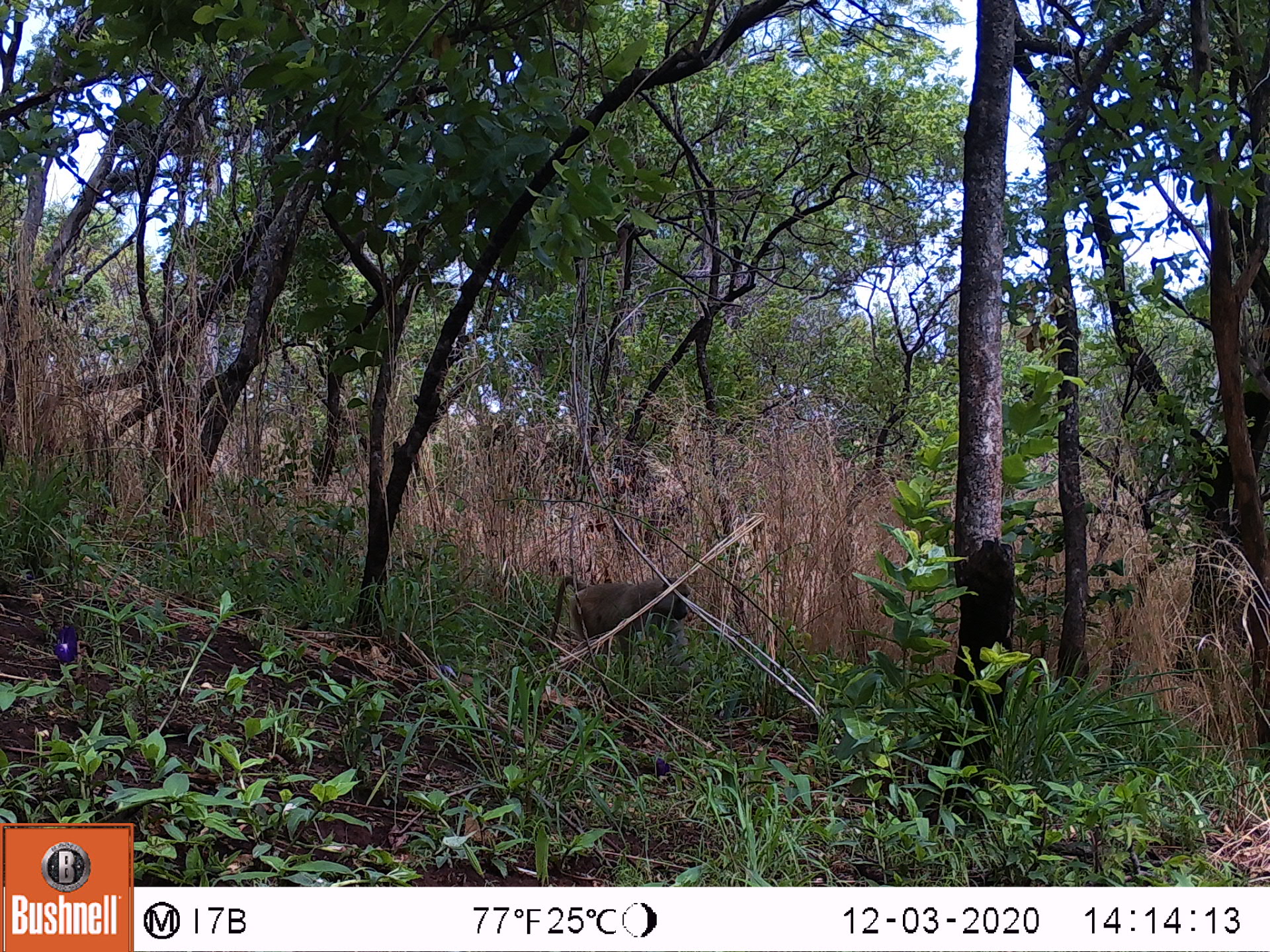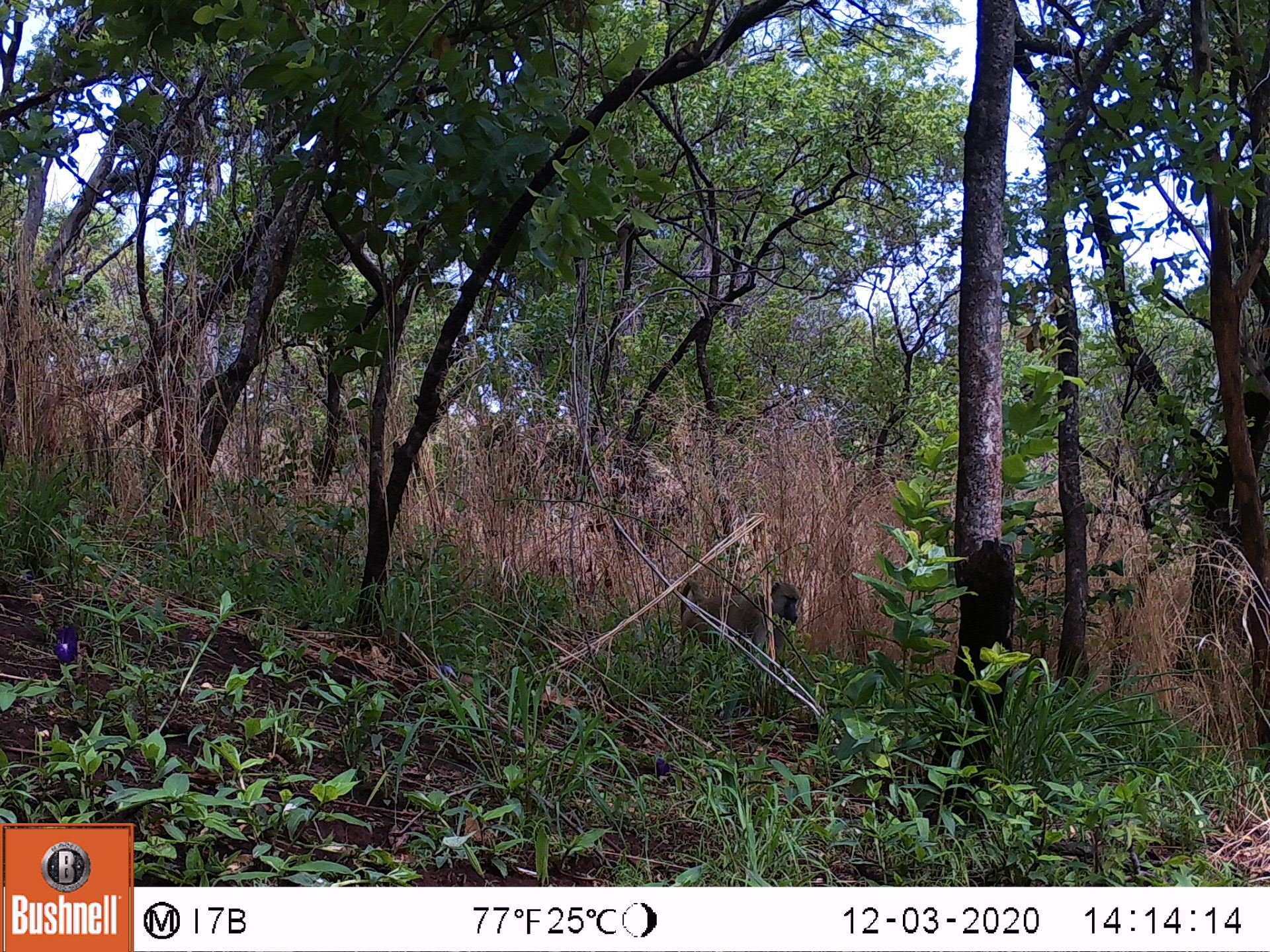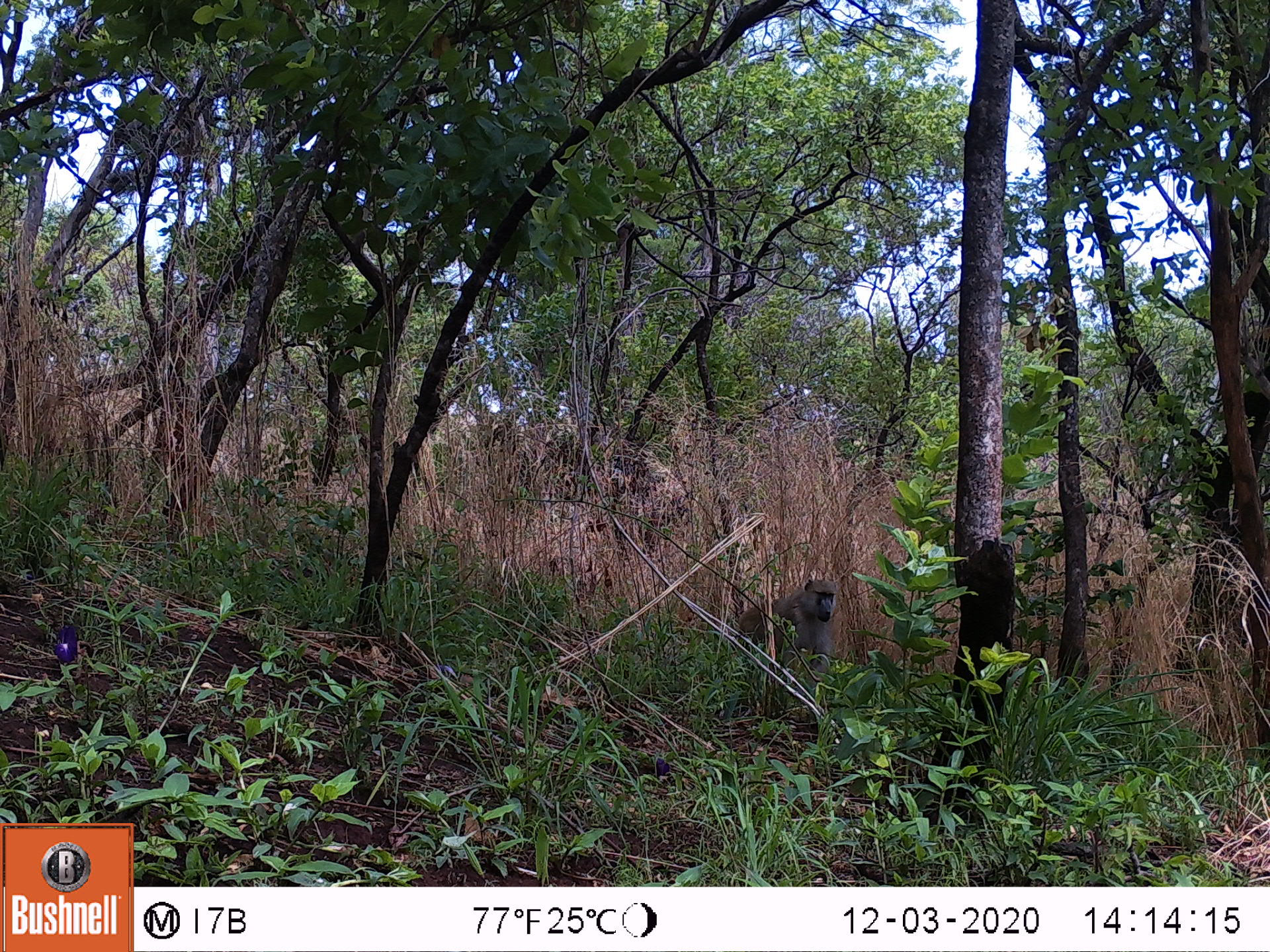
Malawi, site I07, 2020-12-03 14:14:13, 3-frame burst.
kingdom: Animalia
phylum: Chordata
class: Mammalia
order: Primates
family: Cercopithecidae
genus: Papio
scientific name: Papio cynocephalus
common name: yellow baboon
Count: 1.